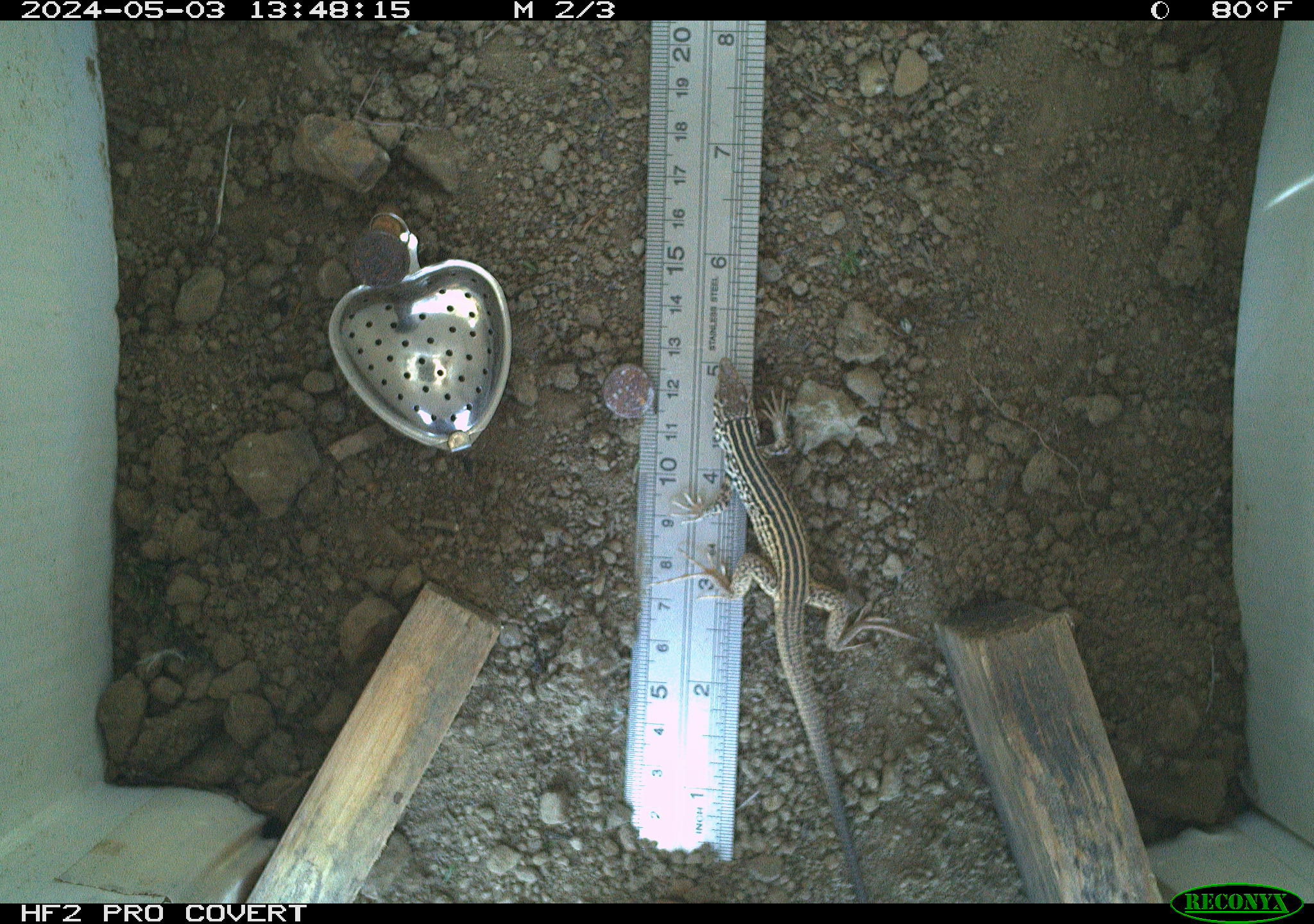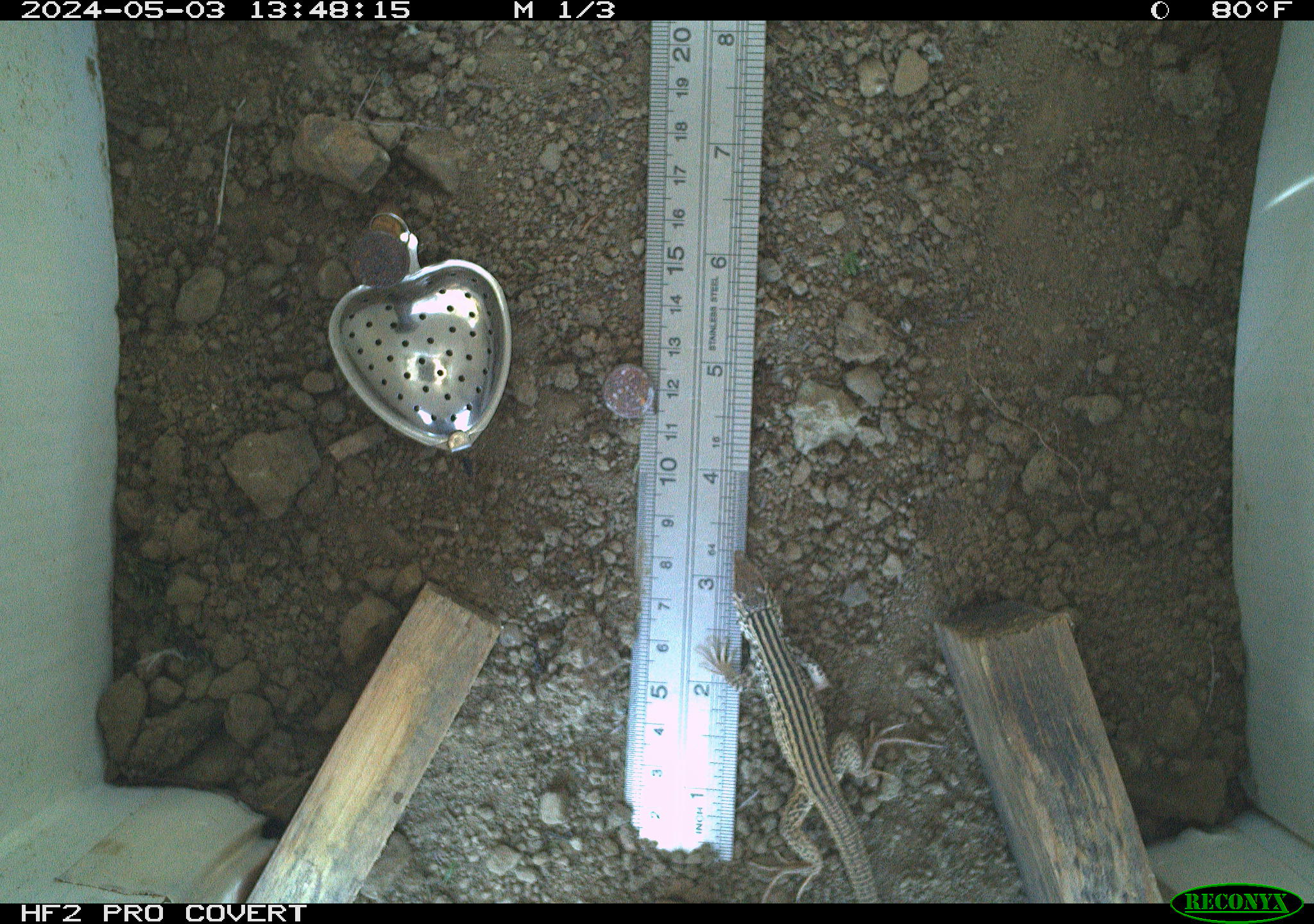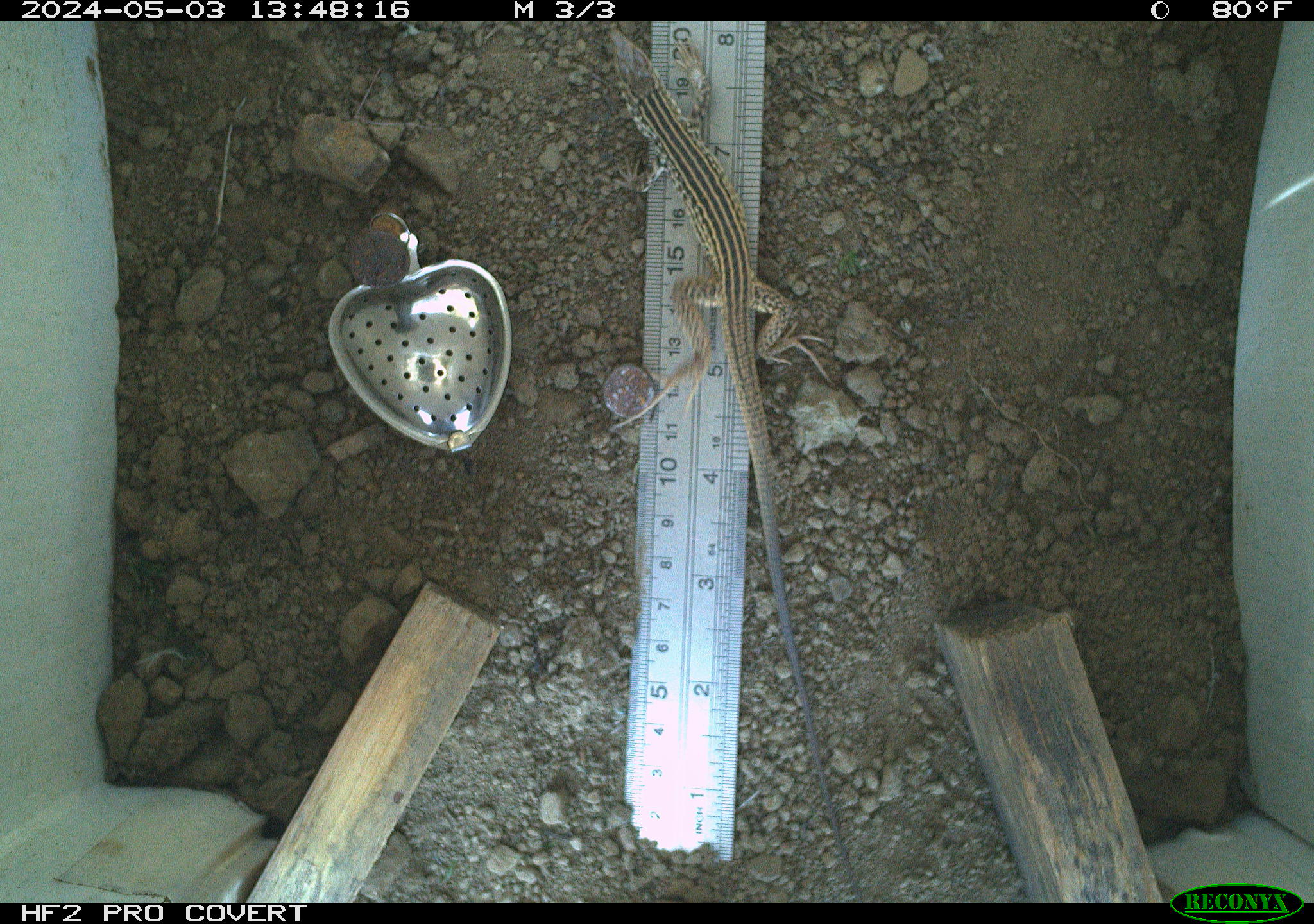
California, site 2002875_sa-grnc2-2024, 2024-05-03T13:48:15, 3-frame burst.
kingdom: Animalia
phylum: Chordata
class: Reptilia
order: Squamata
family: Teiidae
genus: Aspidoscelis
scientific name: Aspidoscelis tigris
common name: western whiptail